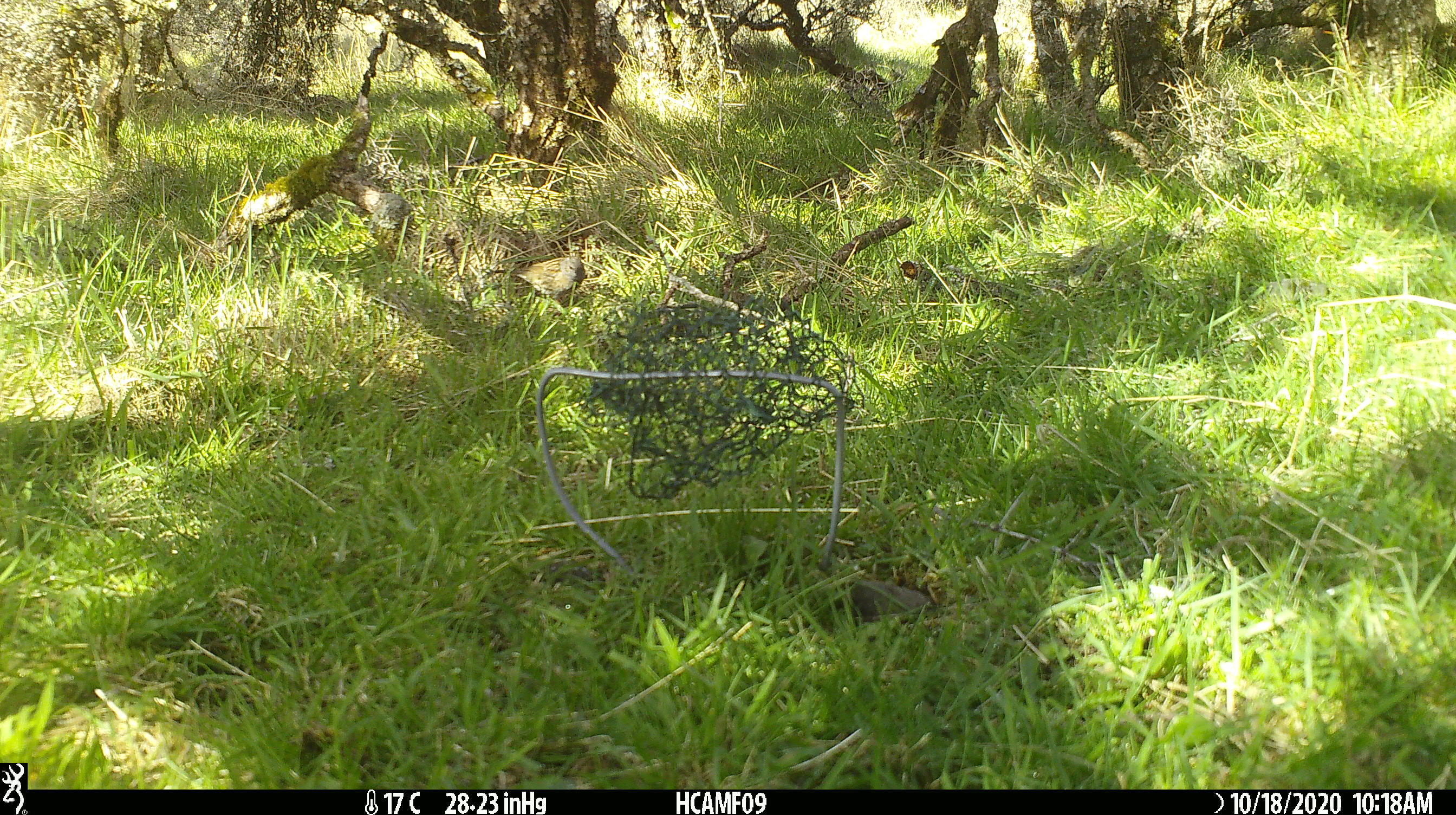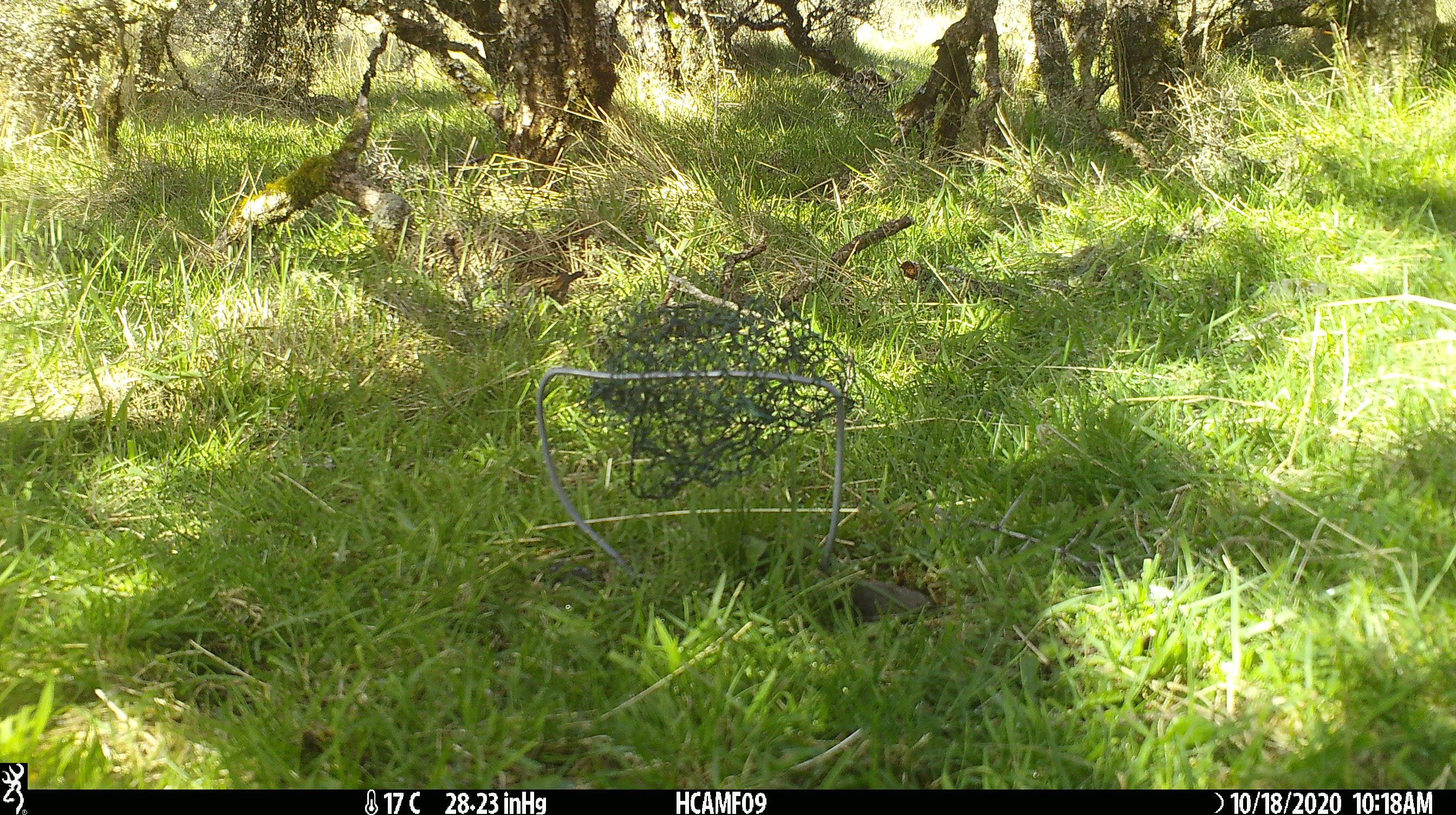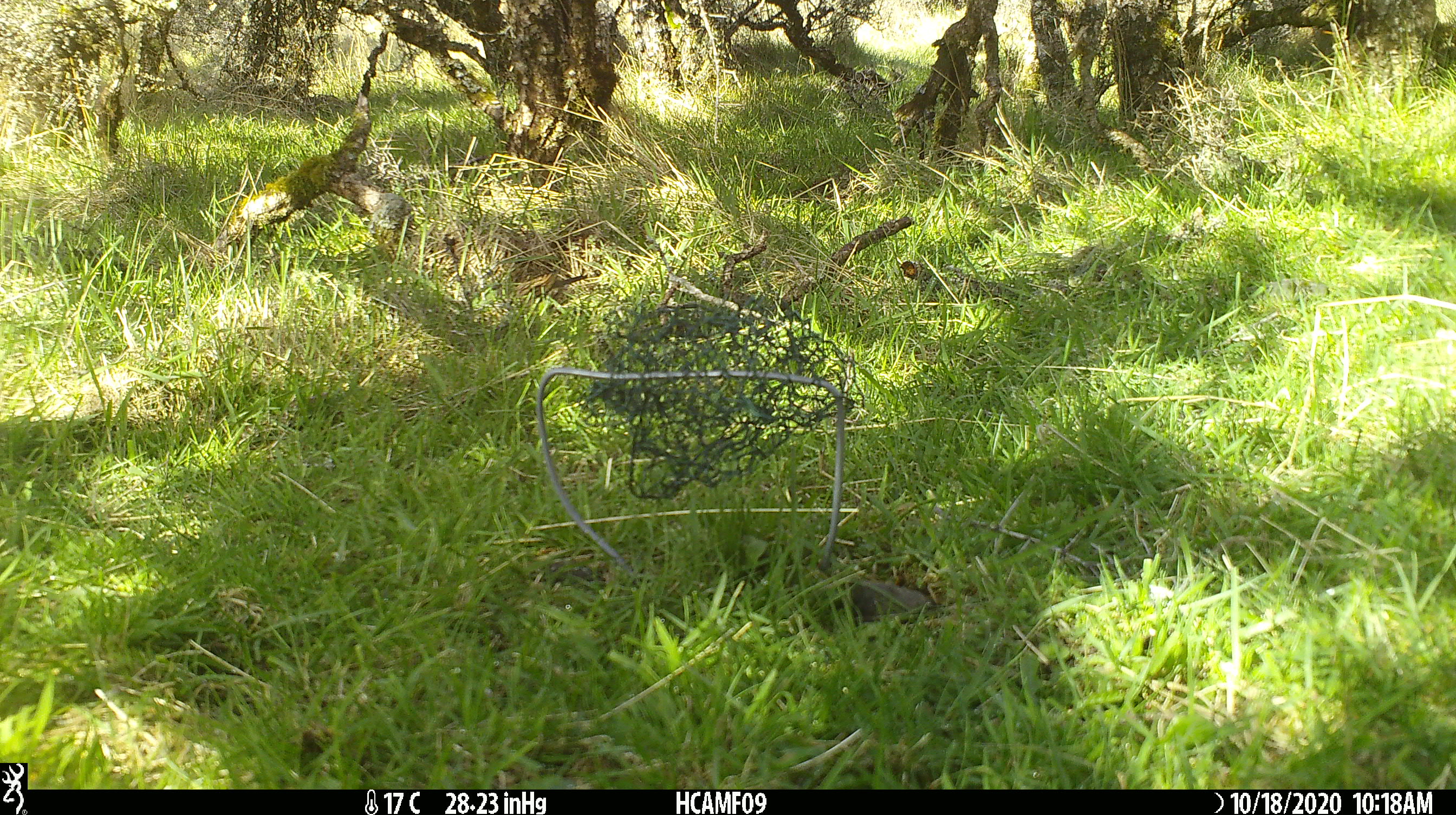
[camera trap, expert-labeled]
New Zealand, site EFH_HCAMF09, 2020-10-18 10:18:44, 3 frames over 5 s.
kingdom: Animalia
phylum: Chordata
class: Aves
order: Passeriformes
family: Prunellidae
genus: Prunella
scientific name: Prunella modularis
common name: dunnock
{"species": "dunnock (Prunella modularis)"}